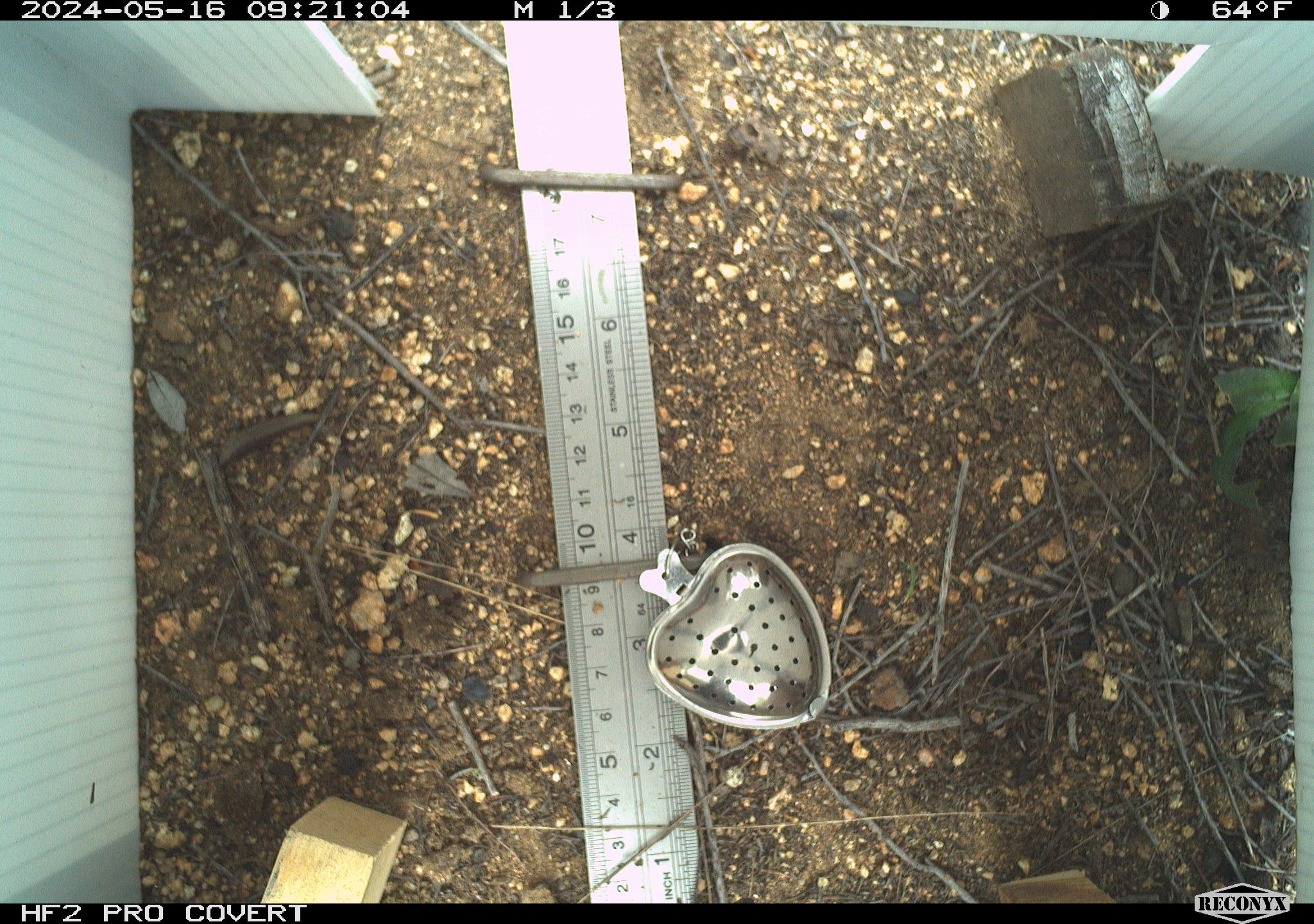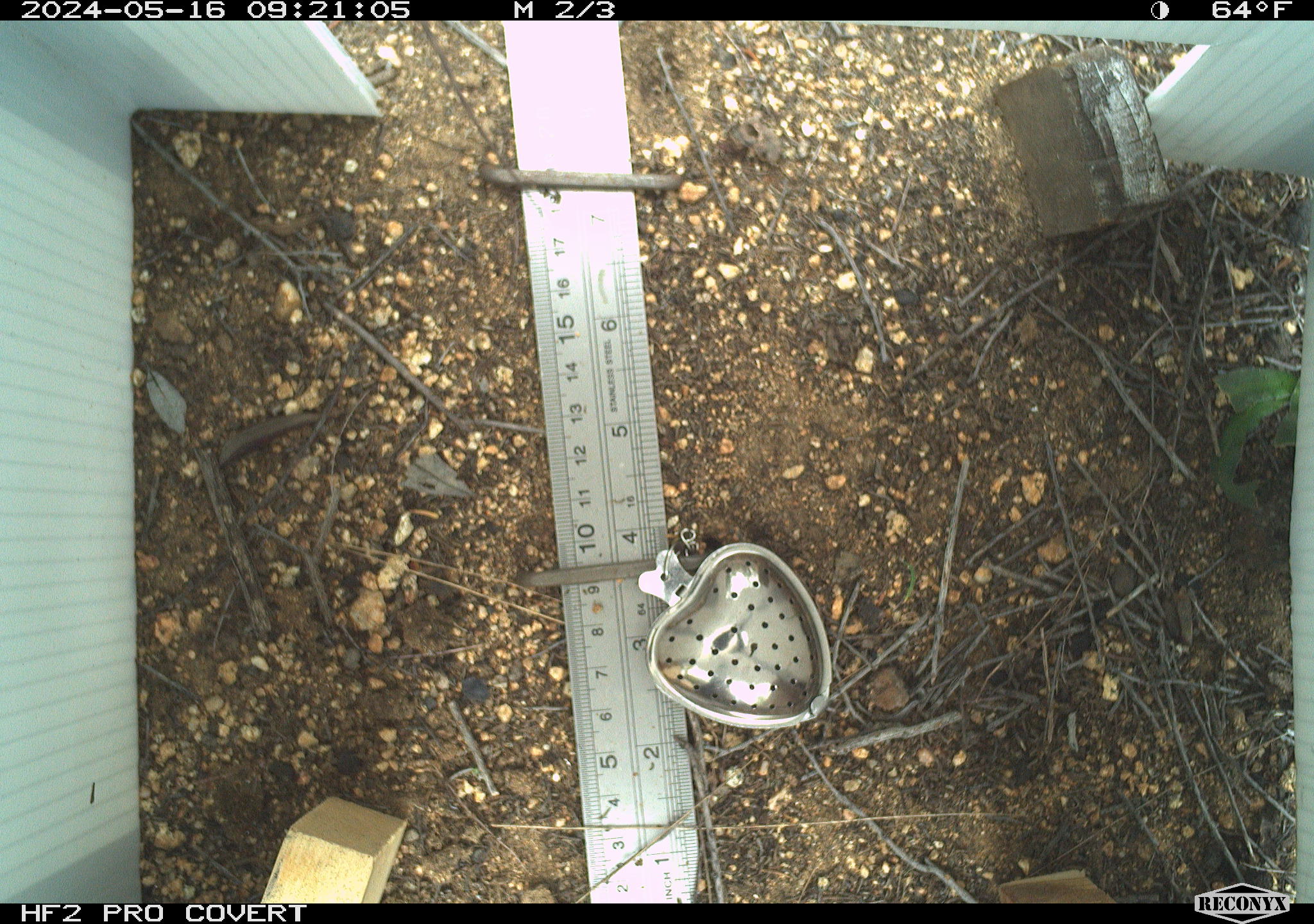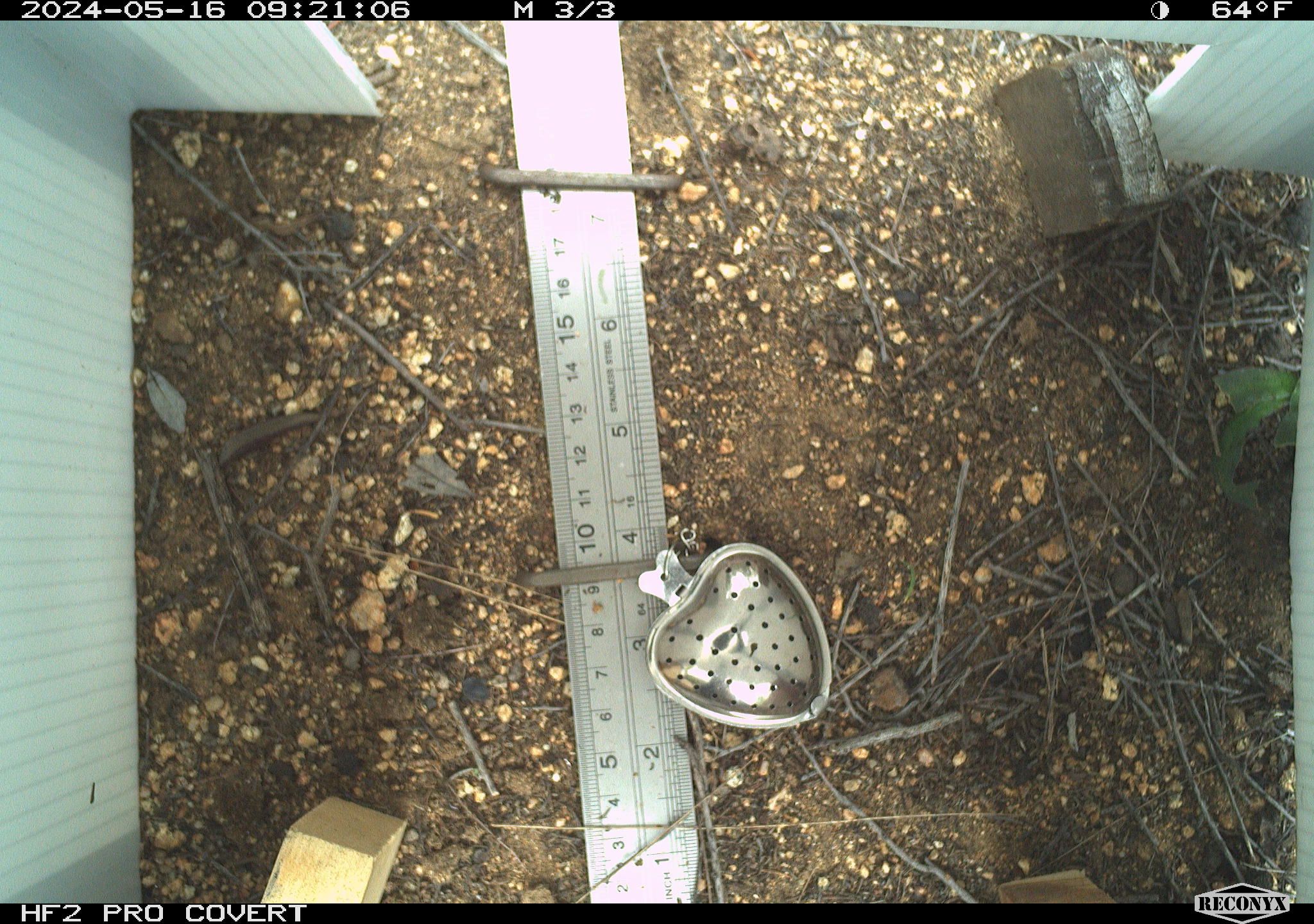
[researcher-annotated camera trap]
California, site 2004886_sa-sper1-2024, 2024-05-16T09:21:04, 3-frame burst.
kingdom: Animalia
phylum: Chordata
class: Reptilia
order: Squamata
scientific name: Squamata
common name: lizards and snakes